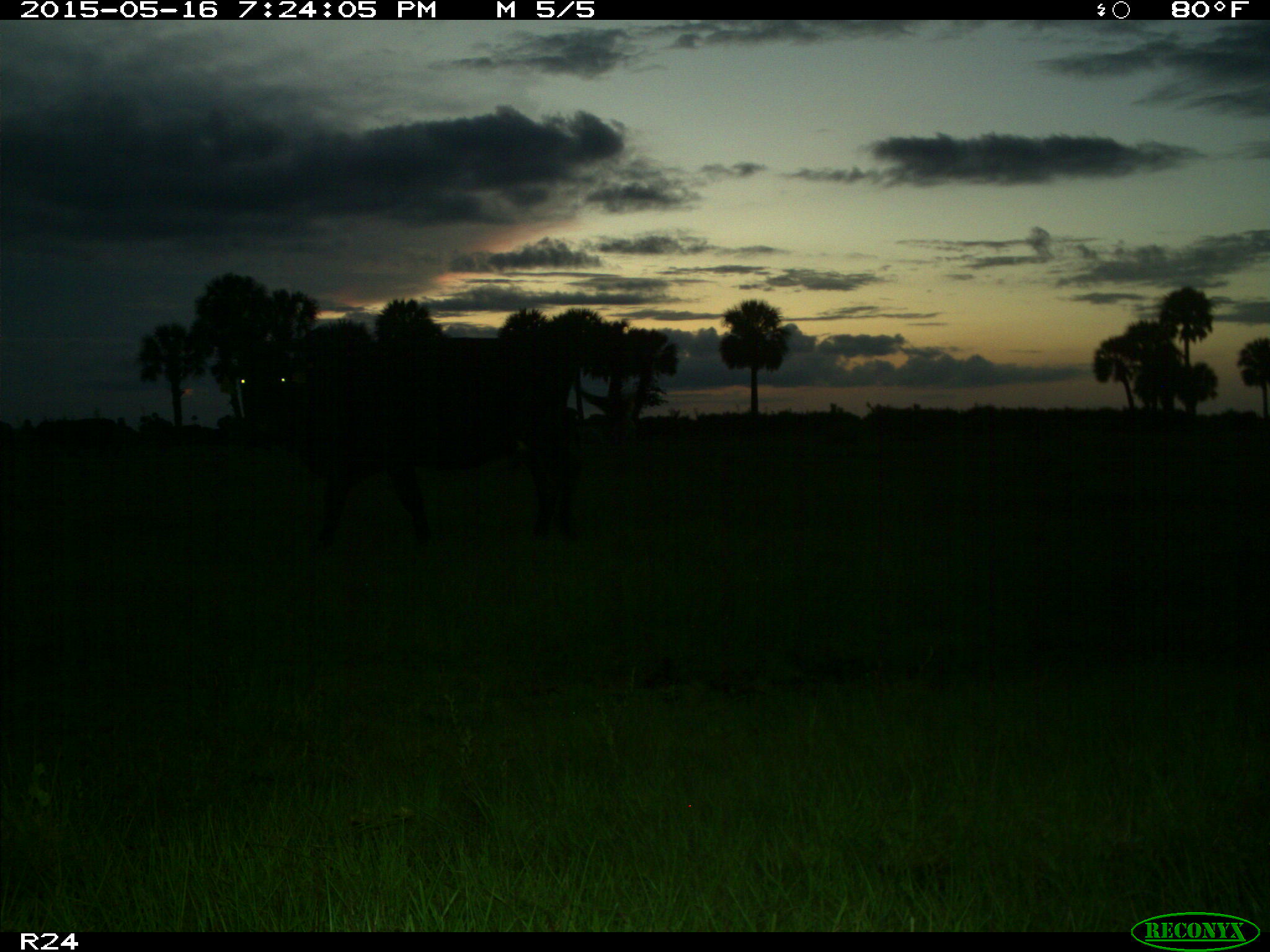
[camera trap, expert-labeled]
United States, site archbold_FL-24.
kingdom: Animalia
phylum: Chordata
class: Mammalia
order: Artiodactyla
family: Bovidae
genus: Bos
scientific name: Bos taurus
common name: domestic cow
Bos taurus (domestic cow).